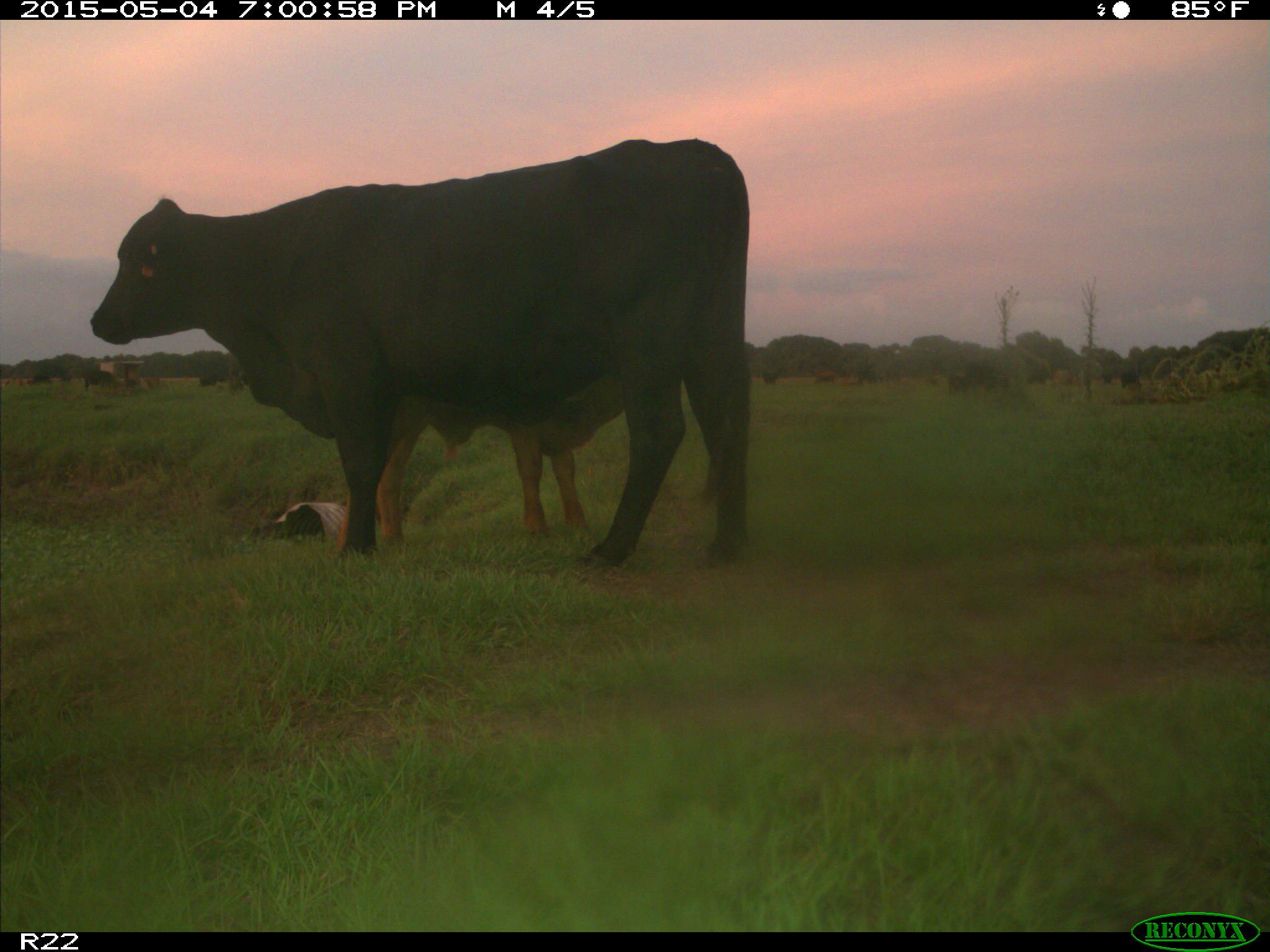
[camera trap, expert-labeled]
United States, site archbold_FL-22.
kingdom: Animalia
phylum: Chordata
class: Mammalia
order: Artiodactyla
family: Bovidae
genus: Bos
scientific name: Bos taurus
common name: domestic cow